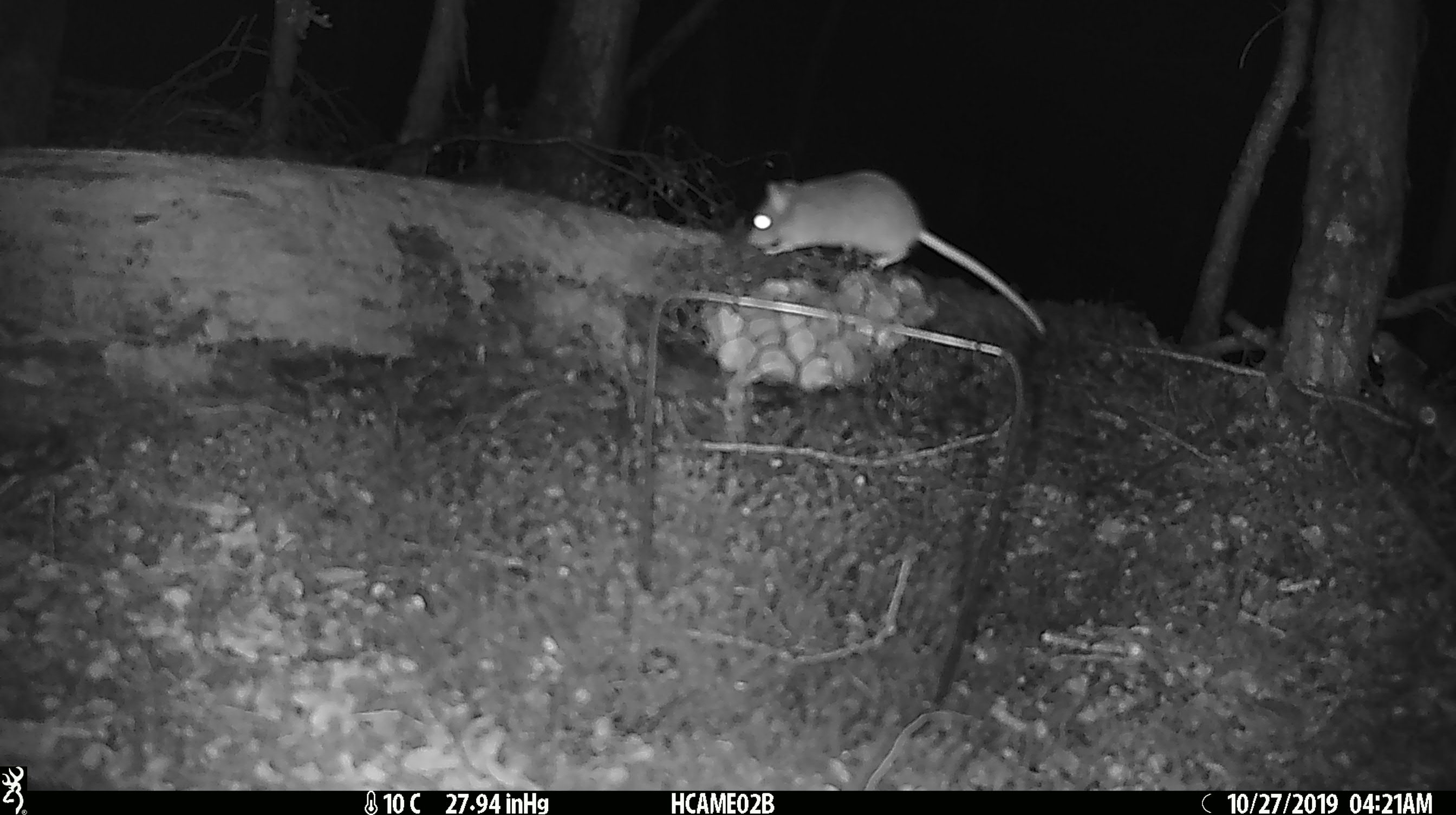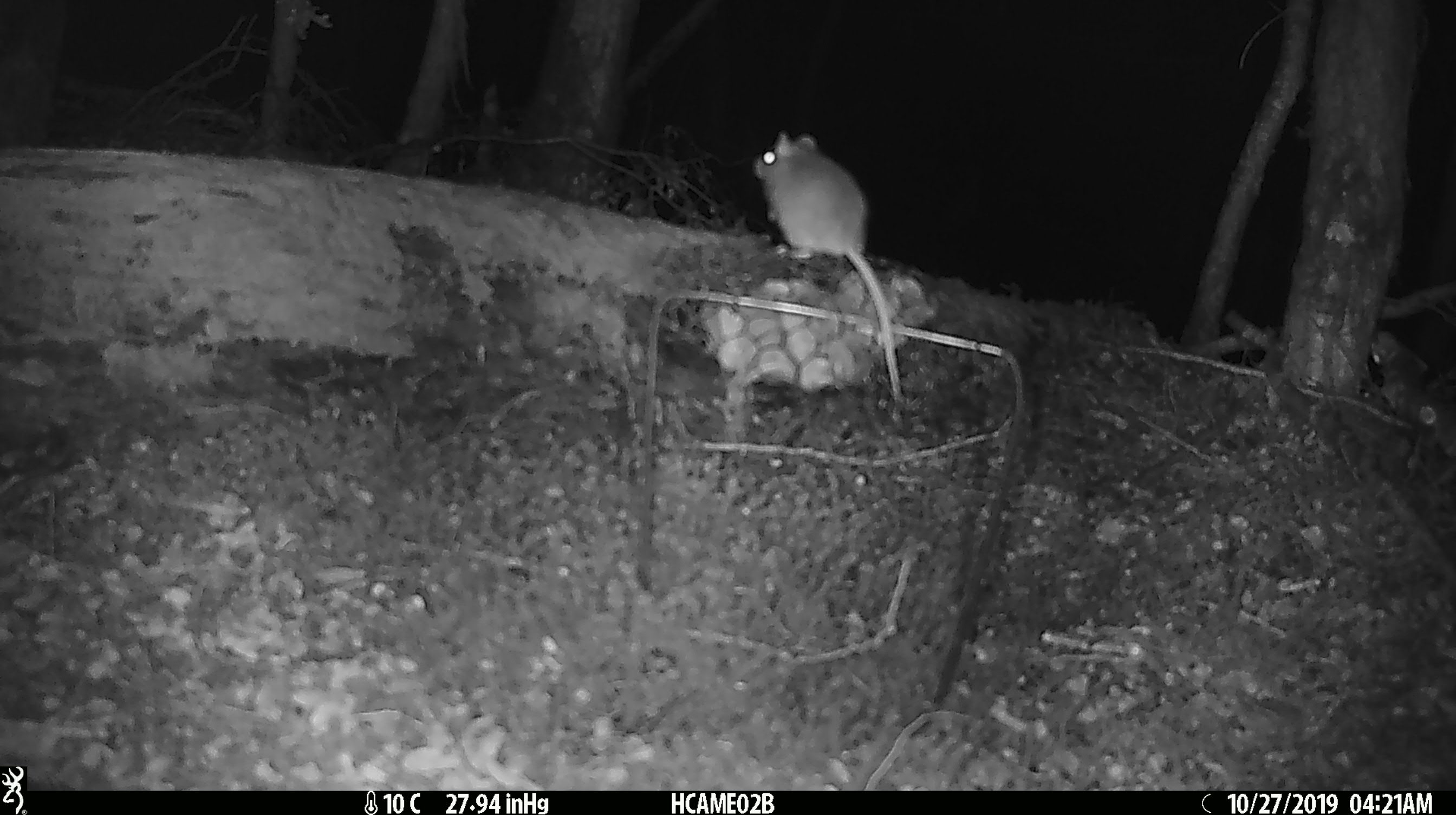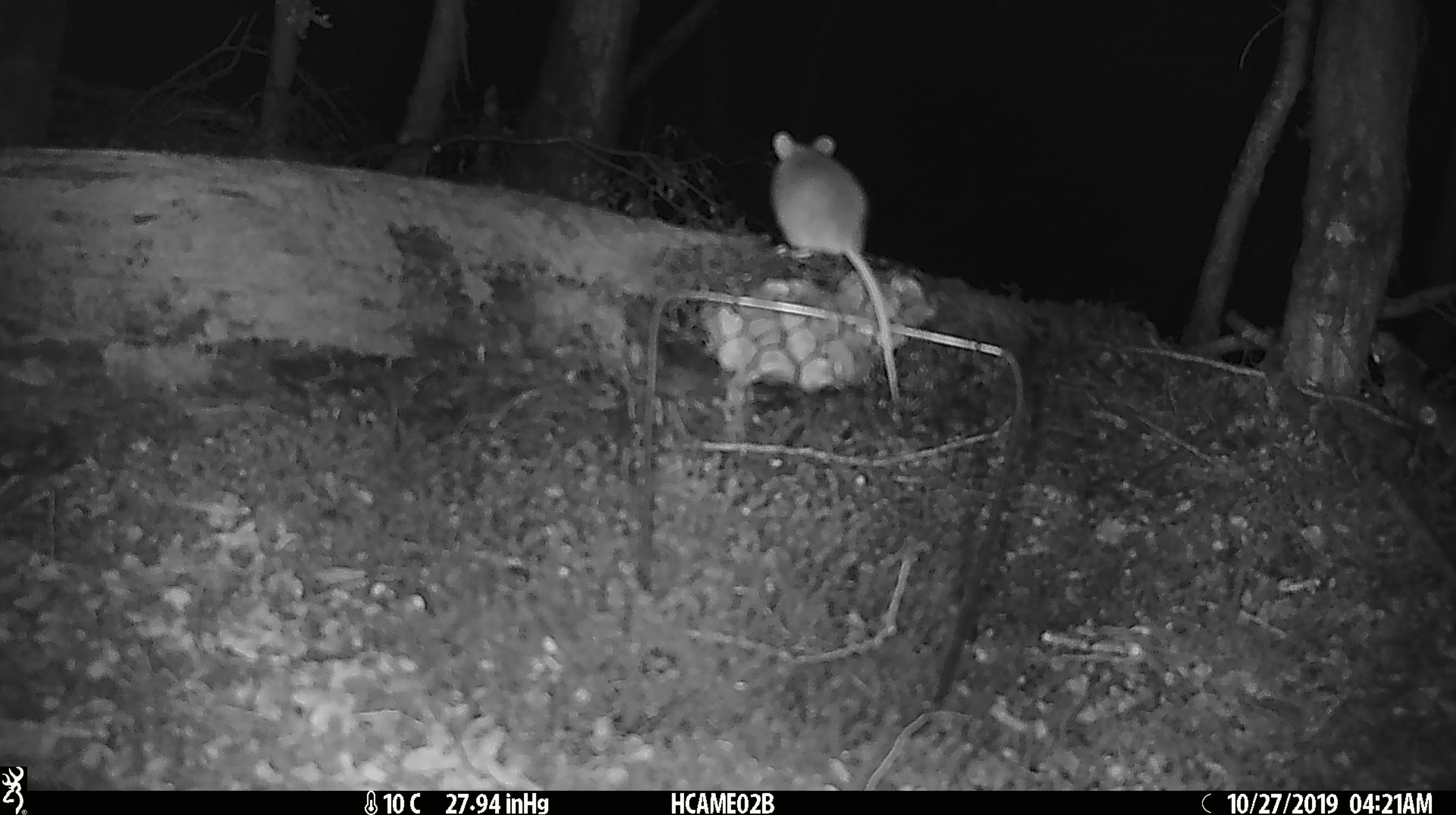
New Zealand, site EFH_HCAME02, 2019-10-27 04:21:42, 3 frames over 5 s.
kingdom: Animalia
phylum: Chordata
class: Mammalia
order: Rodentia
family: Muridae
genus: Mus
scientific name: Mus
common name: mouse